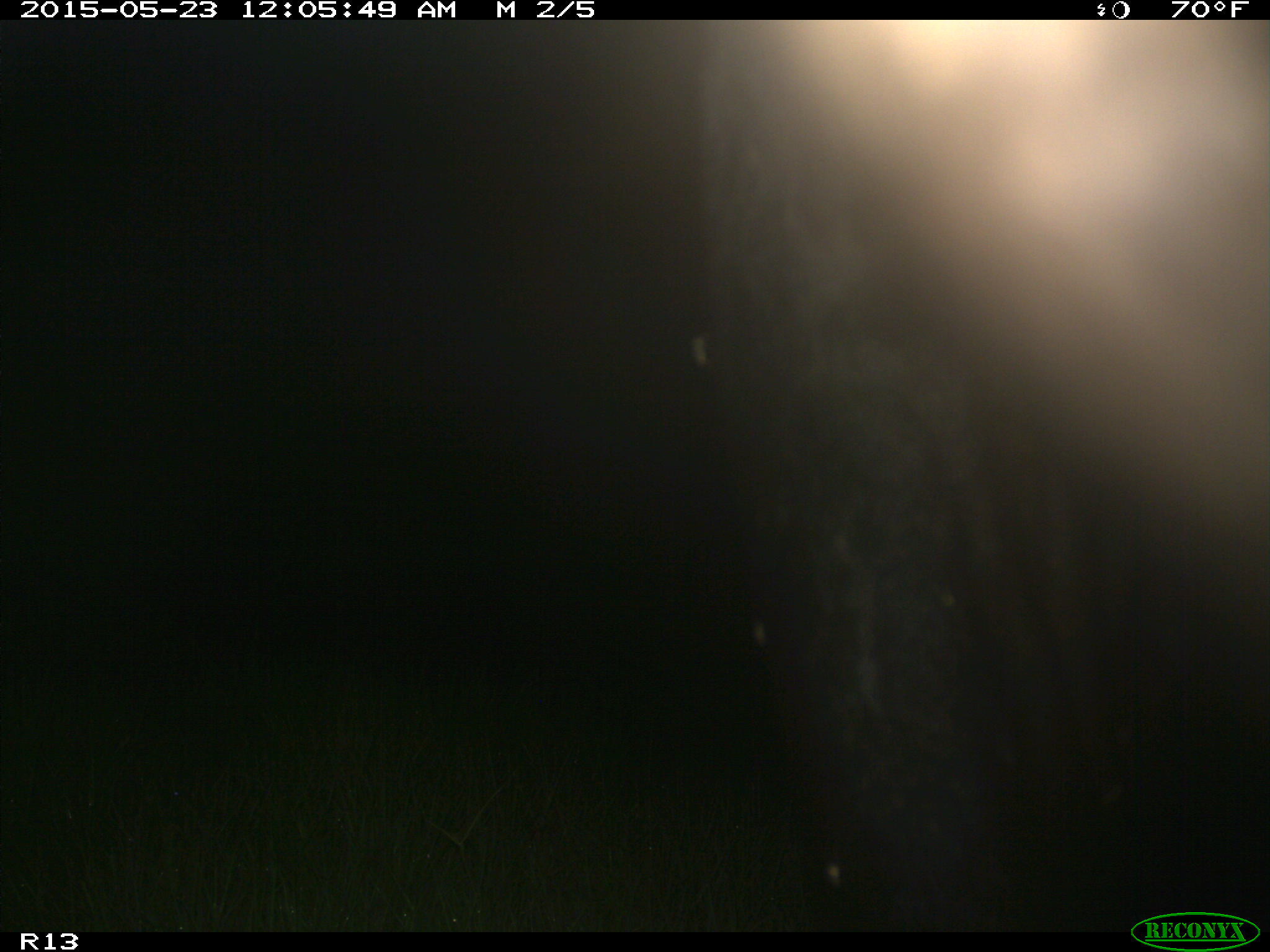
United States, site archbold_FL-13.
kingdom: Animalia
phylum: Chordata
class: Mammalia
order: Artiodactyla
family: Bovidae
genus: Bos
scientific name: Bos taurus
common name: domestic cow